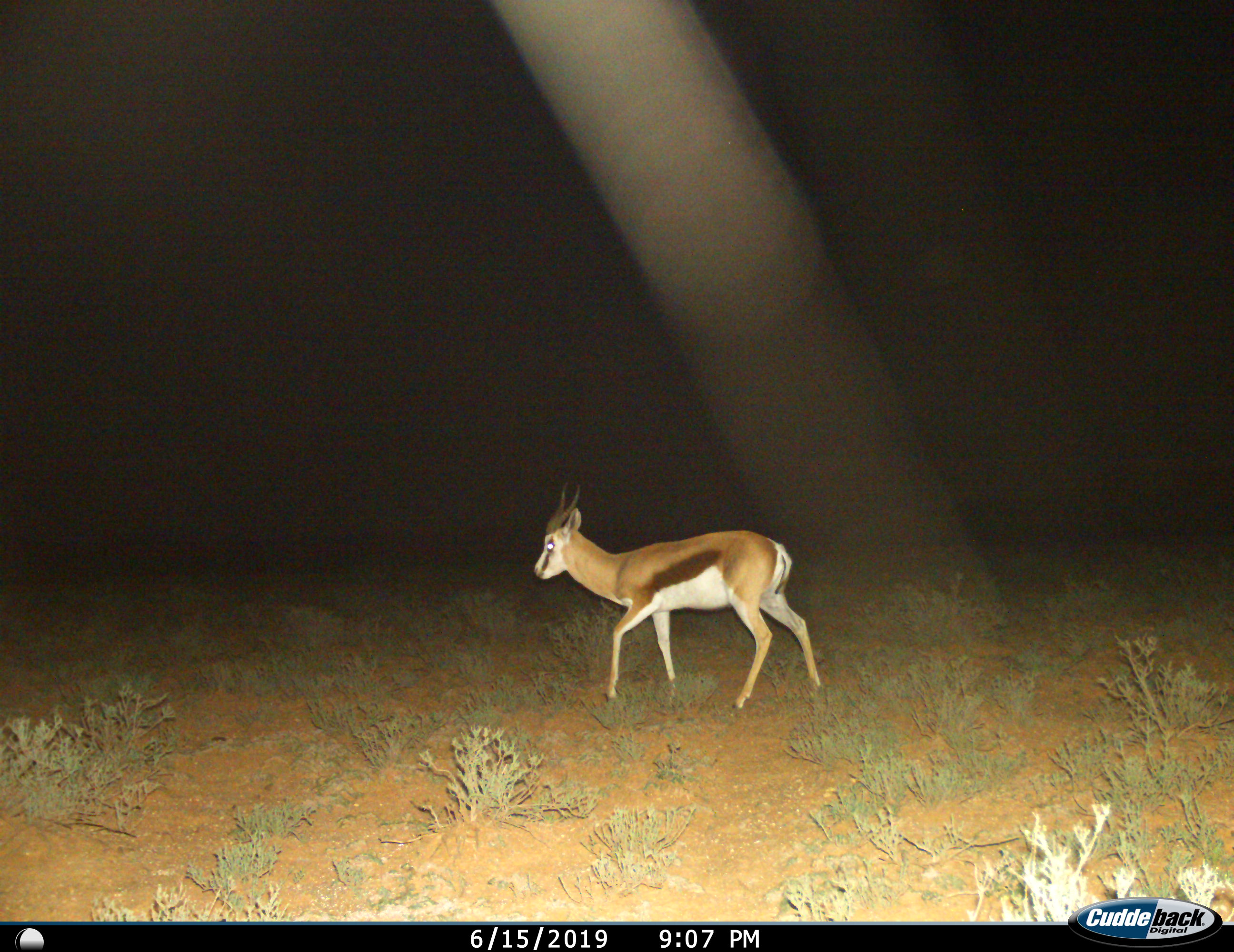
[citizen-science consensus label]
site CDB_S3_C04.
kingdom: Animalia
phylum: Chordata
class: Mammalia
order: Artiodactyla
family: Bovidae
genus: Antidorcas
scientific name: Antidorcas marsupialis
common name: springbok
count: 1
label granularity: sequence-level